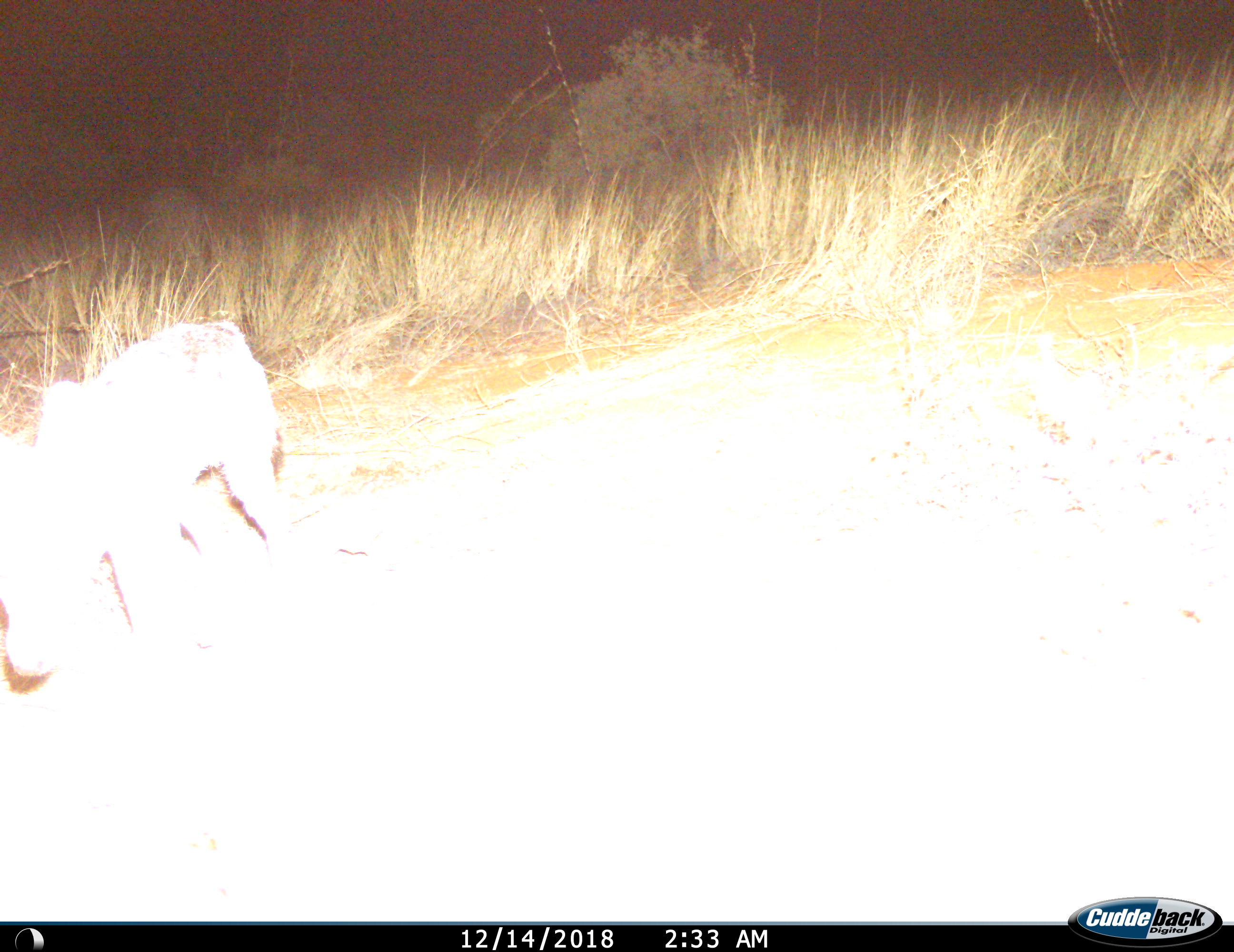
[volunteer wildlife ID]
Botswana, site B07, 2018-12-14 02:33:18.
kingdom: Animalia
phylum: Chordata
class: Mammalia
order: Carnivora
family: Canidae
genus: Lupulella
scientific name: Lupulella mesomelas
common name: black-backed jackal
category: jackalblackbacked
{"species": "jackalblackbacked (black-backed jackal) (Lupulella mesomelas)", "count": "1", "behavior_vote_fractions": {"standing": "50%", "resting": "0%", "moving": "50%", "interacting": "0%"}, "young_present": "0%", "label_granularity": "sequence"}